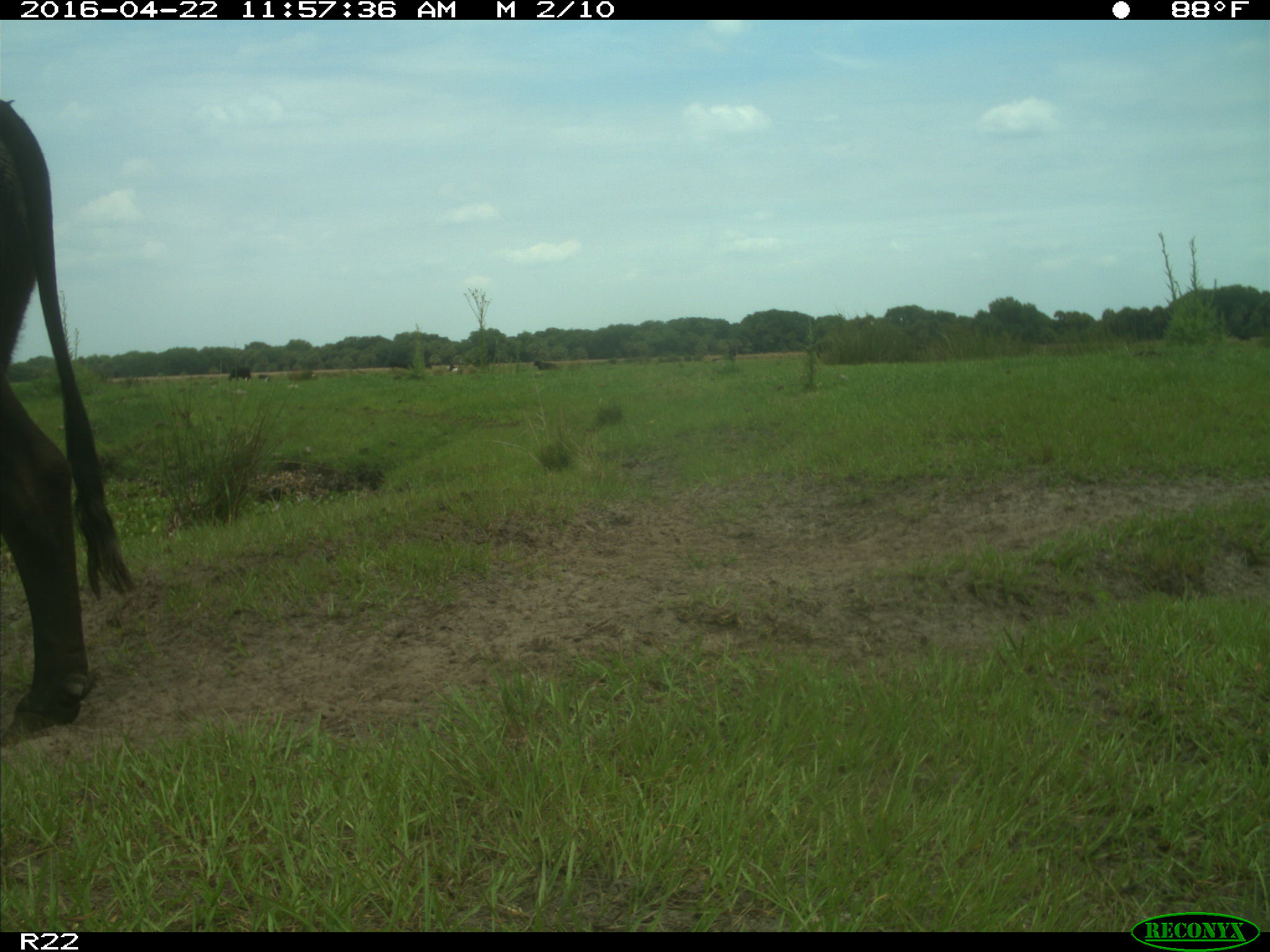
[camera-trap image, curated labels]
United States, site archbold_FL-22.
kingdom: Animalia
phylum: Chordata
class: Mammalia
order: Artiodactyla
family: Bovidae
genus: Bos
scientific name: Bos taurus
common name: domestic cow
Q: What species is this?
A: Bos taurus (domestic cow).